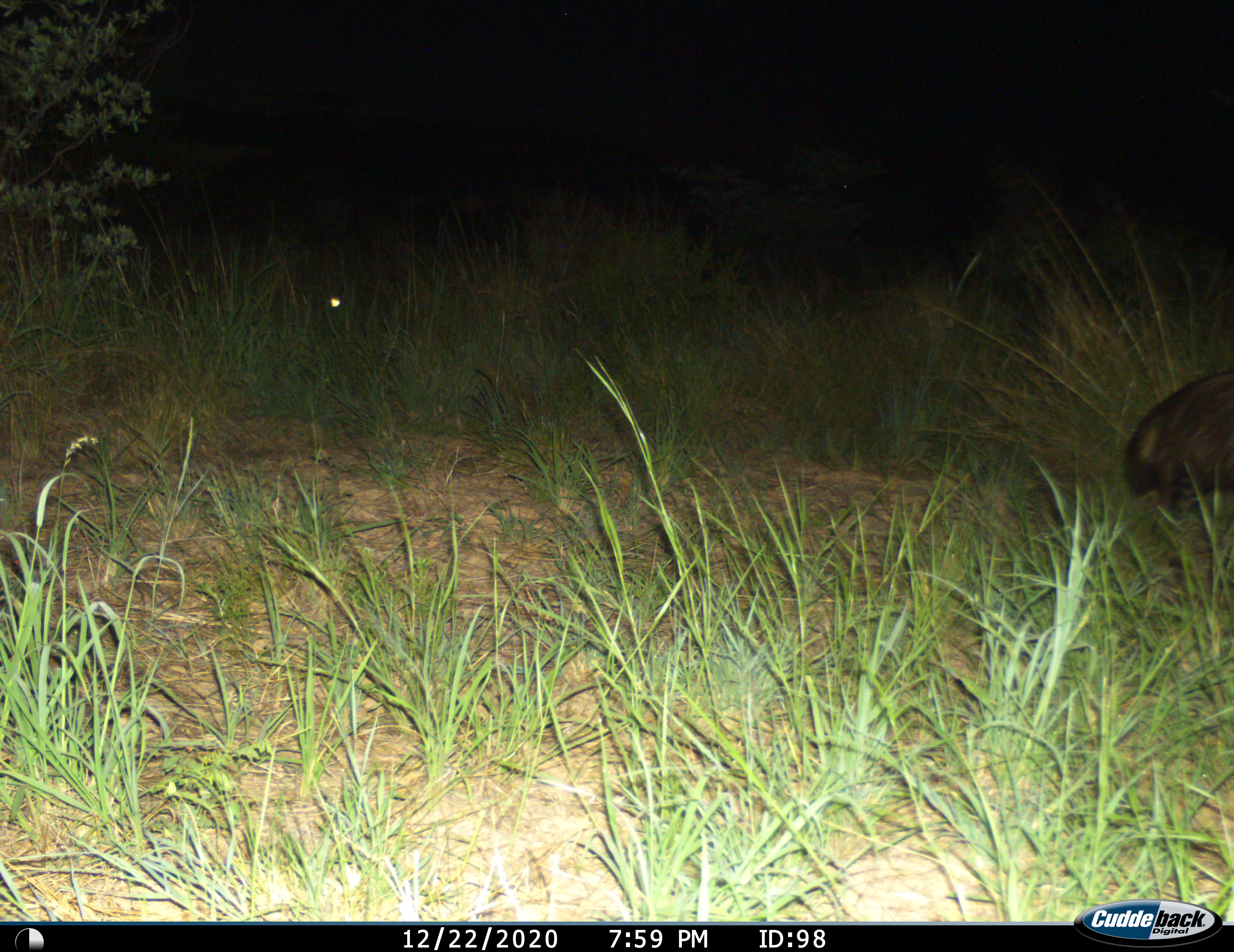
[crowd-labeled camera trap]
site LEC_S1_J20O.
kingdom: Animalia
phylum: Chordata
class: Mammalia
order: Carnivora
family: Hyaenidae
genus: Parahyaena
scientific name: Parahyaena brunnea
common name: brown hyena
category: hyenabrown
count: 1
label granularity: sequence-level